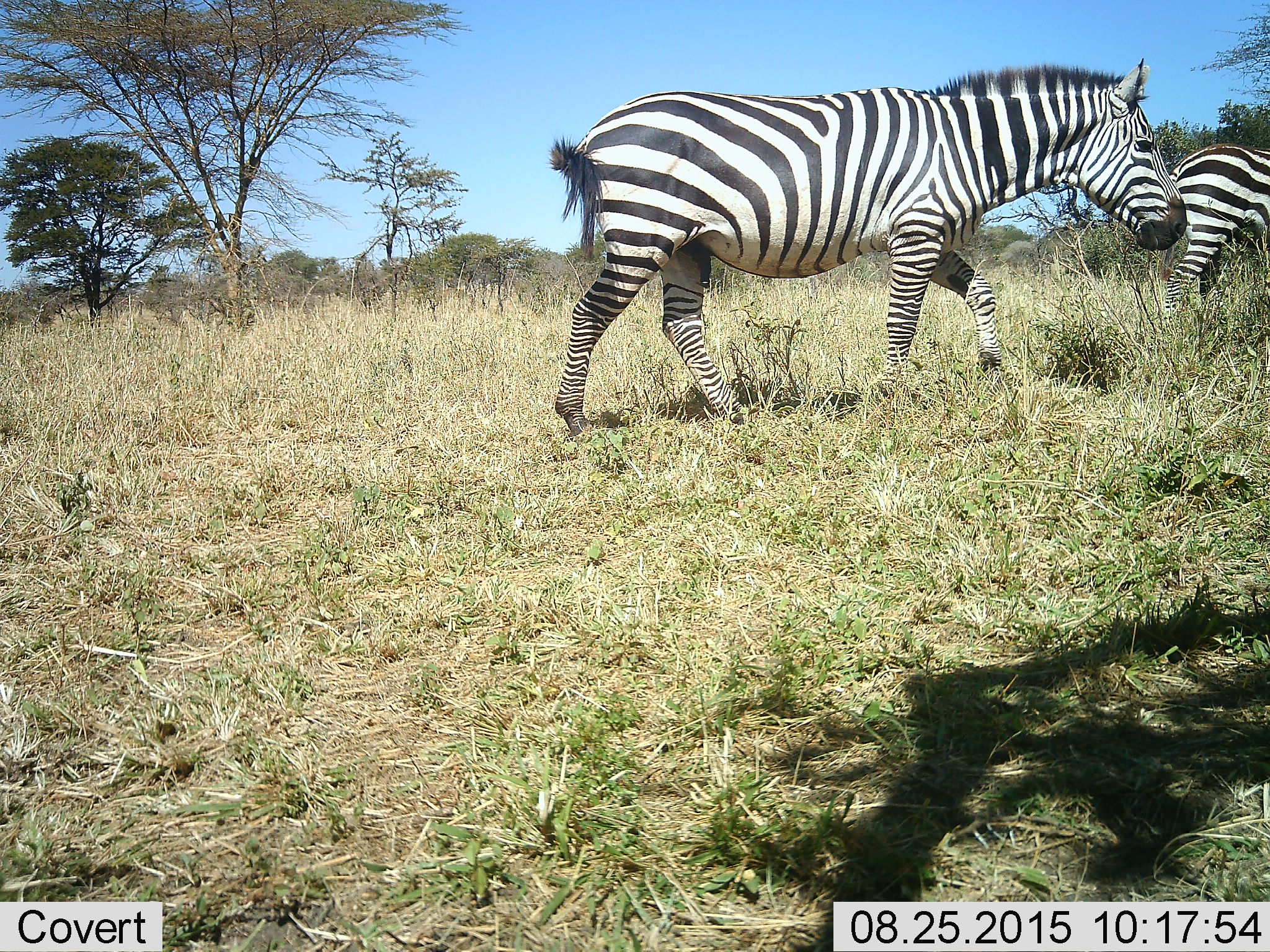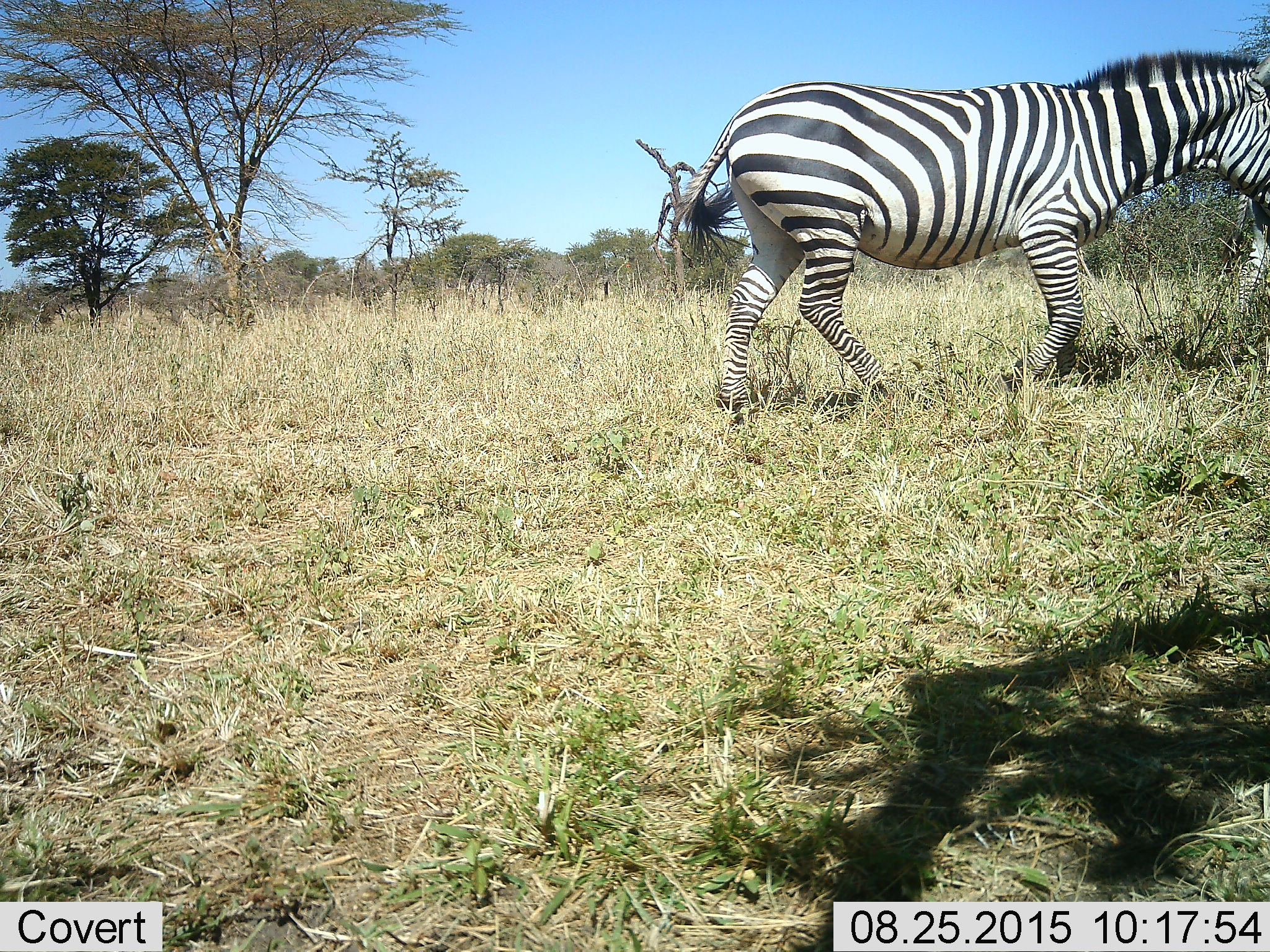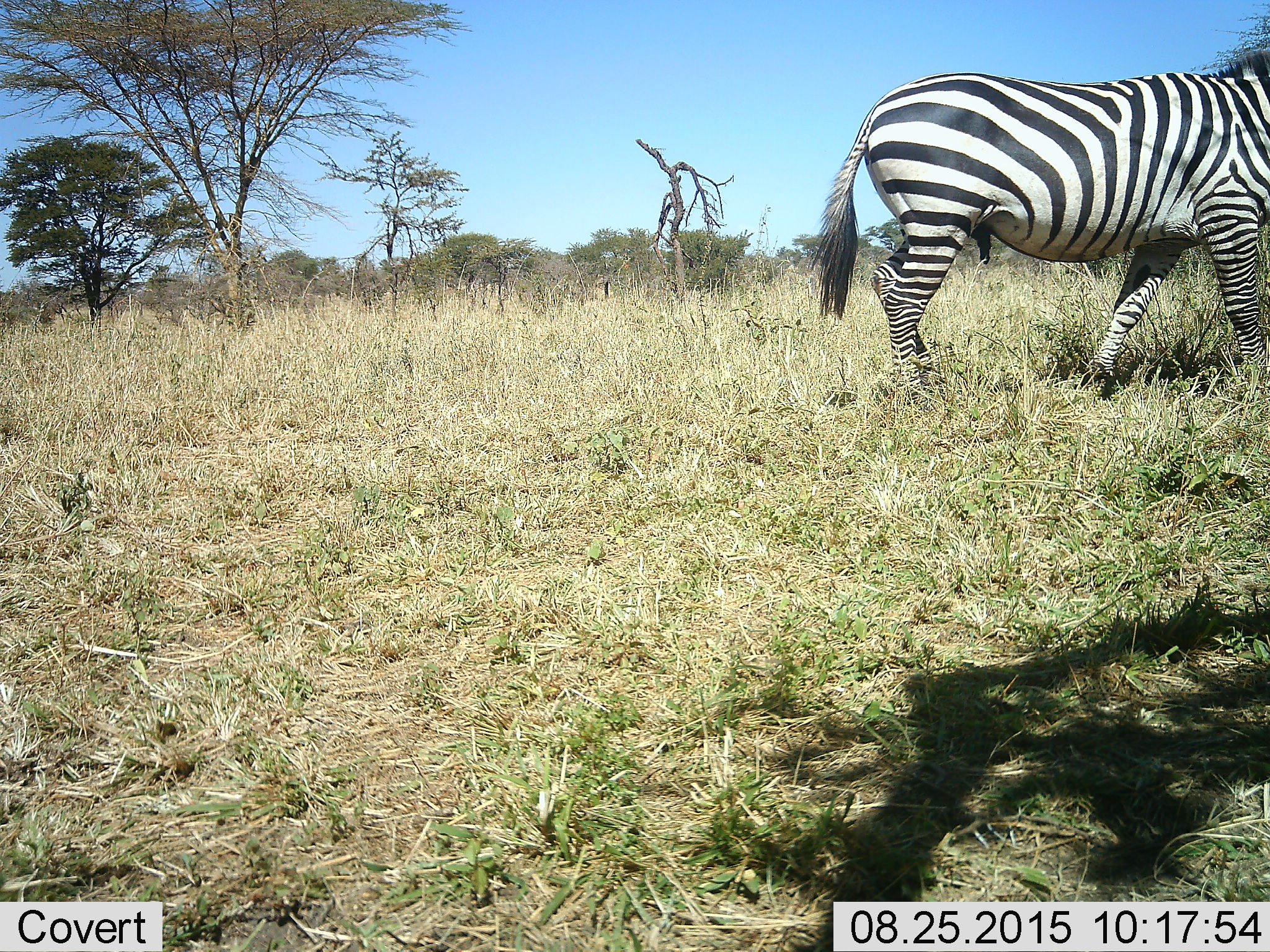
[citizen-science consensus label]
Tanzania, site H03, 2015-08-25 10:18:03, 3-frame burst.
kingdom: Animalia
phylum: Chordata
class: Mammalia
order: Perissodactyla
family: Equidae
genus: Equus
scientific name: Equus quagga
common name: plains zebra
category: zebra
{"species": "zebra (plains zebra) (Equus quagga)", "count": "2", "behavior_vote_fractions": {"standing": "0%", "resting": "0%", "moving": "100%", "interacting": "0%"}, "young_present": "0%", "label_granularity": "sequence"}